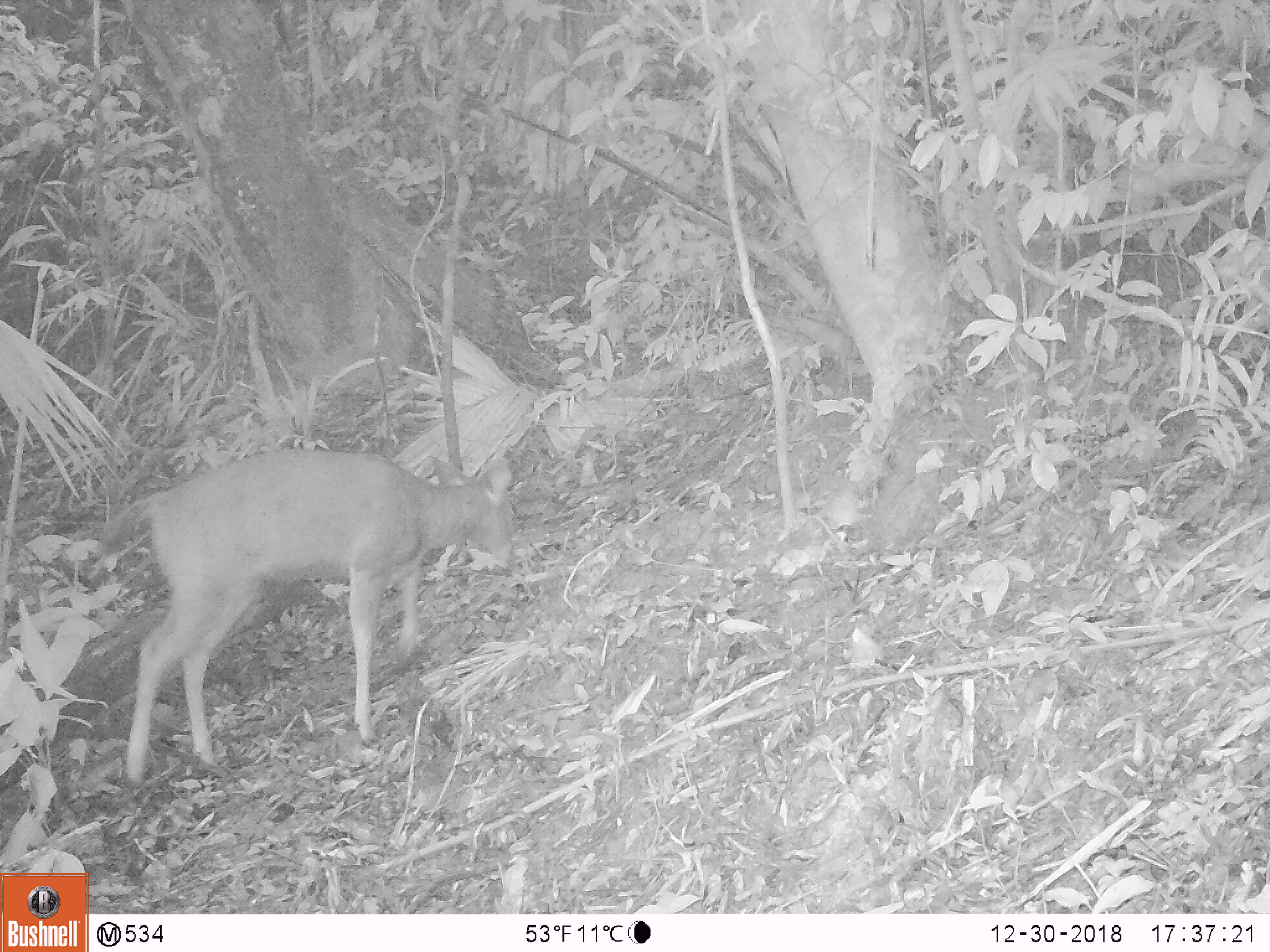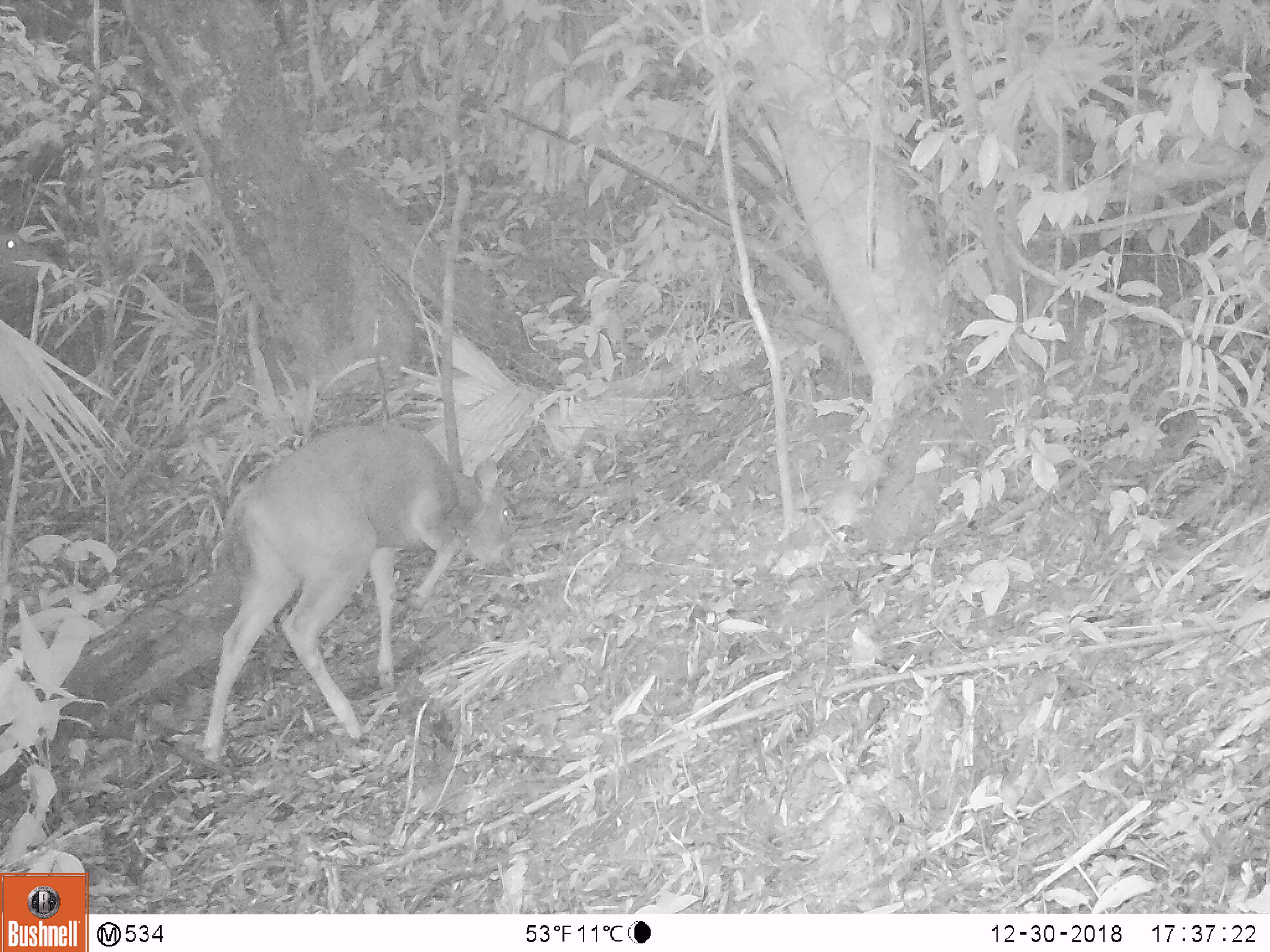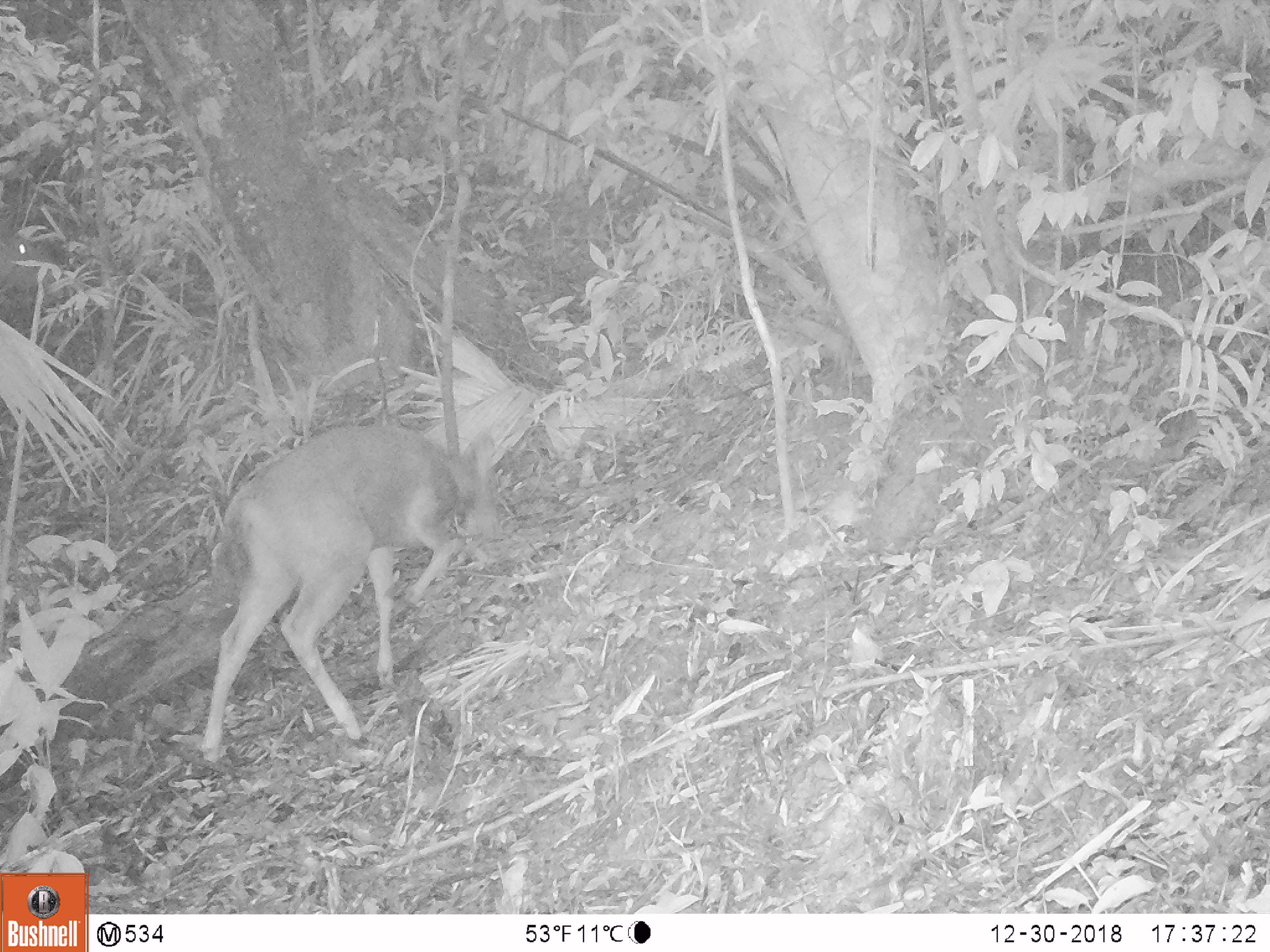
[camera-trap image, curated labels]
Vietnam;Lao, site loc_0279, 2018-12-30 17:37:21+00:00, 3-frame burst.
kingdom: Animalia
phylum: Chordata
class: Mammalia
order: Artiodactyla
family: Cervidae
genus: Rusa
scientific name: Rusa unicolor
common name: sambar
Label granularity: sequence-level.